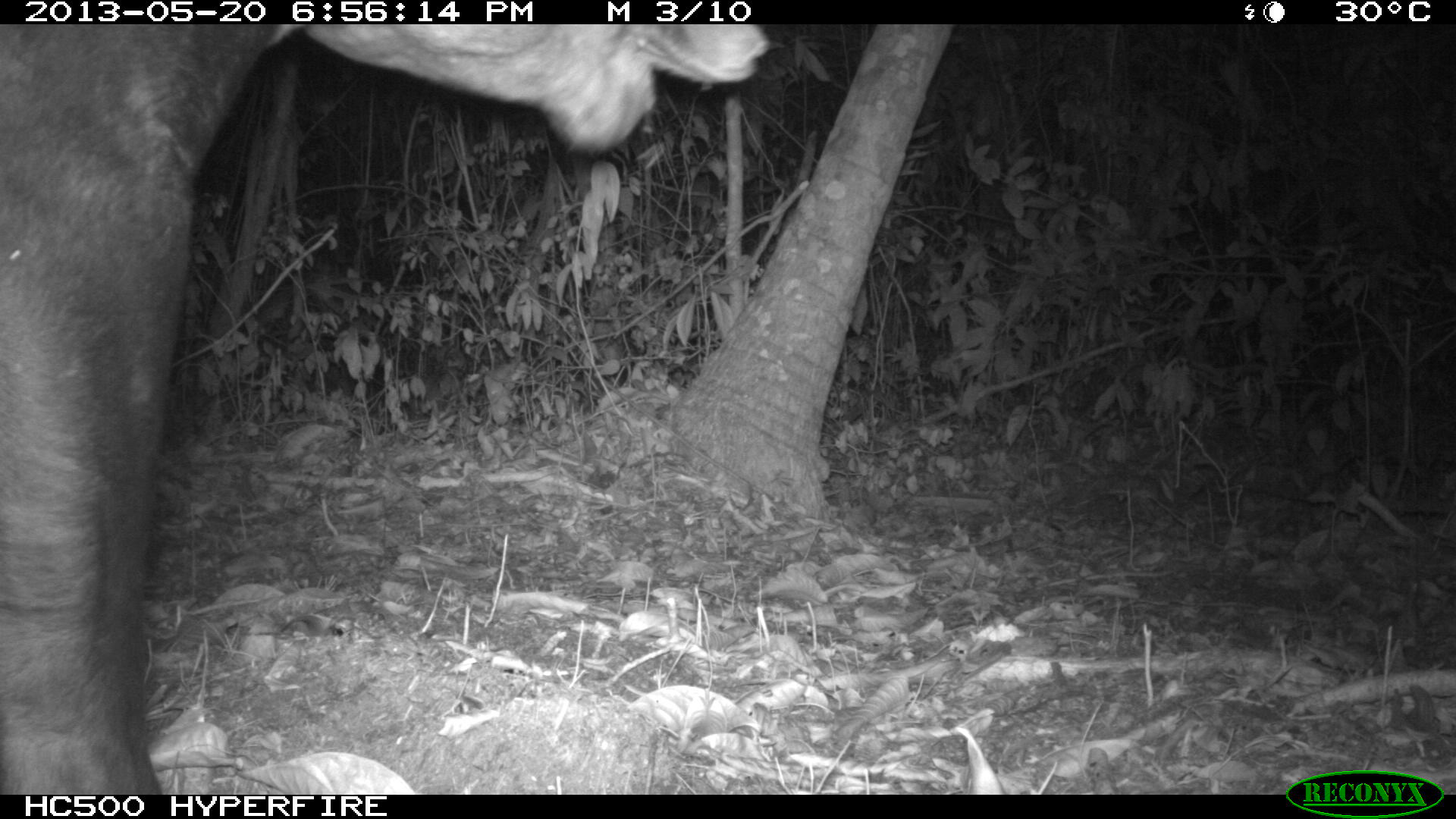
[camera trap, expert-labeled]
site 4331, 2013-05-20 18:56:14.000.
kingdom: Animalia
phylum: Chordata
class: Mammalia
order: Perissodactyla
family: Tapiridae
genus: Tapirus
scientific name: Tapirus bairdii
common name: baird's tapir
Tapirus bairdii (baird's tapir), count 1, sex male.